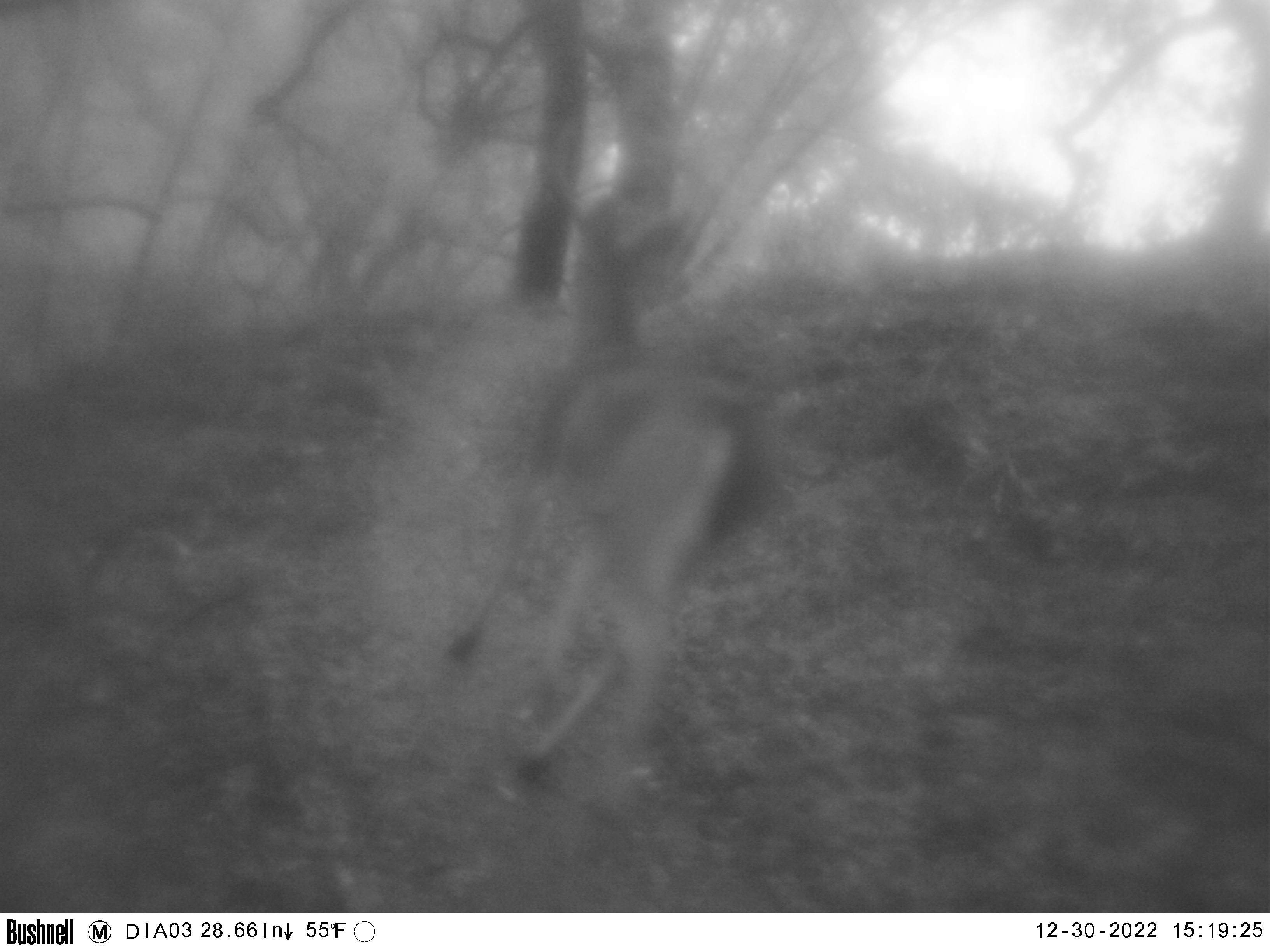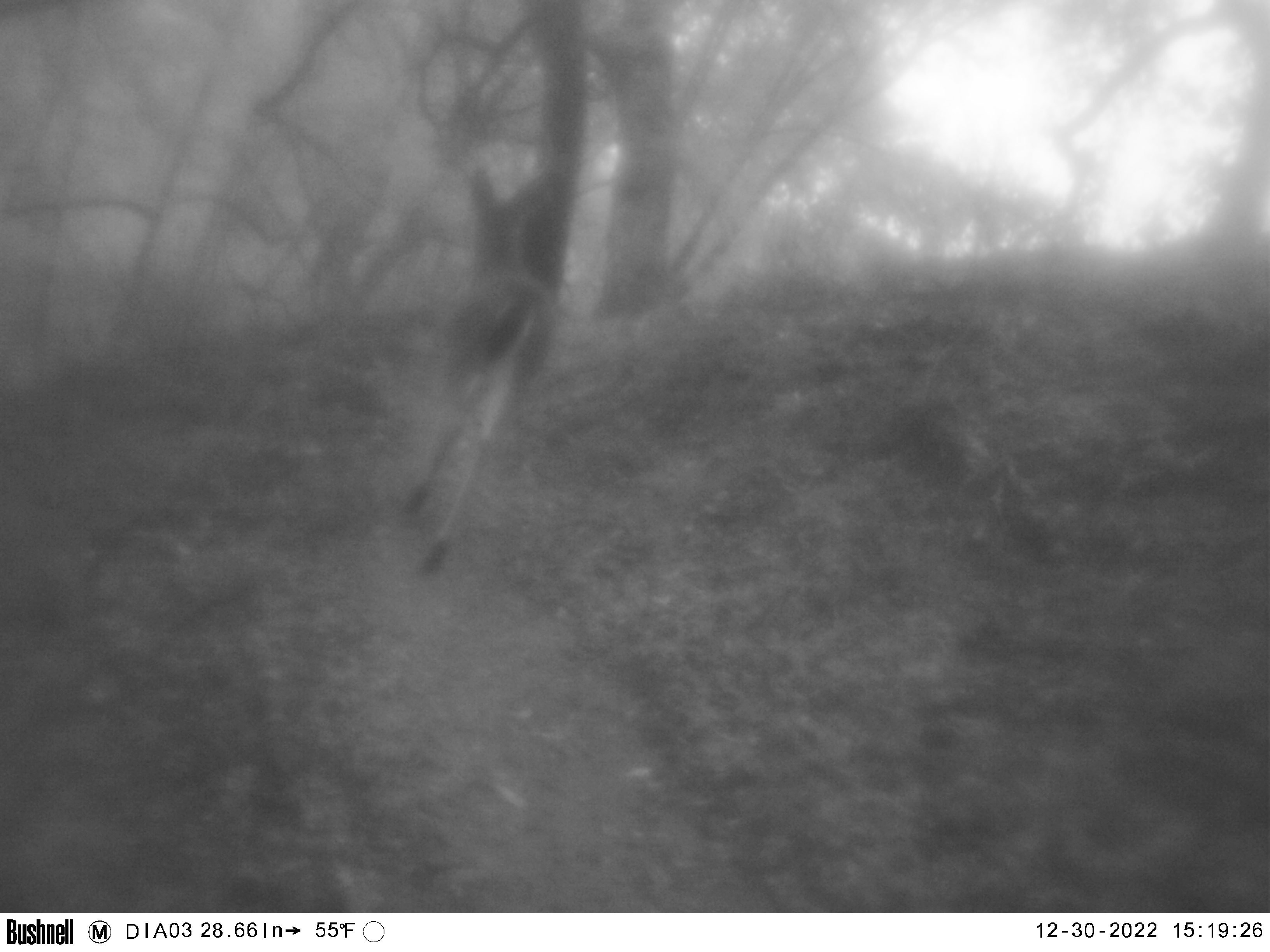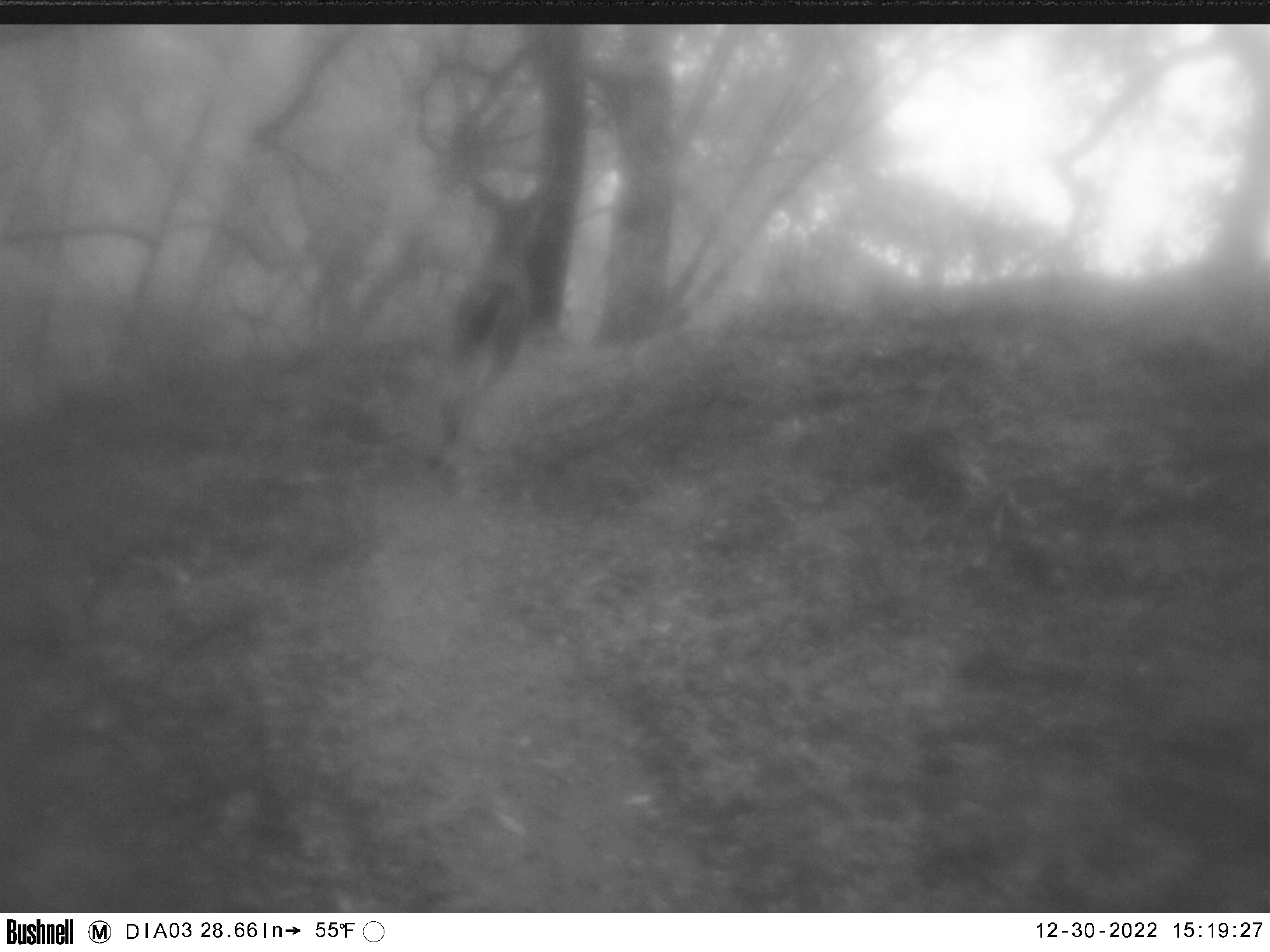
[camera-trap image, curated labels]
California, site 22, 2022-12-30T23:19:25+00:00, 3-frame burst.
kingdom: Animalia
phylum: Chordata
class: Mammalia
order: Artiodactyla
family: Cervidae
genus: Odocoileus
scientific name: Odocoileus hemionus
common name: mule deer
Mule deer (Odocoileus hemionus).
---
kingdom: Animalia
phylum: Chordata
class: Mammalia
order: Artiodactyla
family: Cervidae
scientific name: Cervidae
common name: elk or deer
Elk or deer (Cervidae).